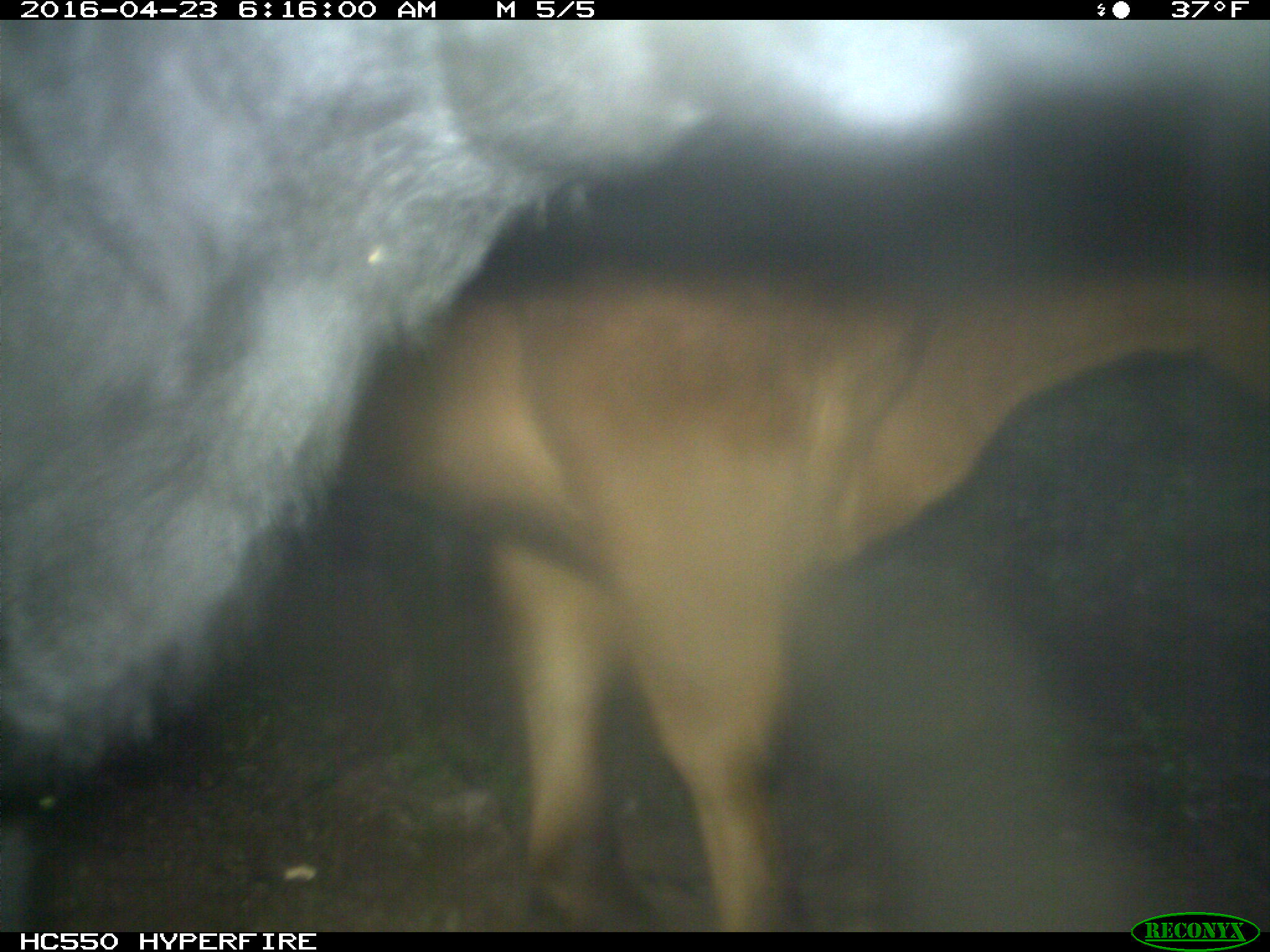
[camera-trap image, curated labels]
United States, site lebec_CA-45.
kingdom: Animalia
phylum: Chordata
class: Mammalia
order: Artiodactyla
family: Bovidae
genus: Bos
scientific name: Bos taurus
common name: domestic cow